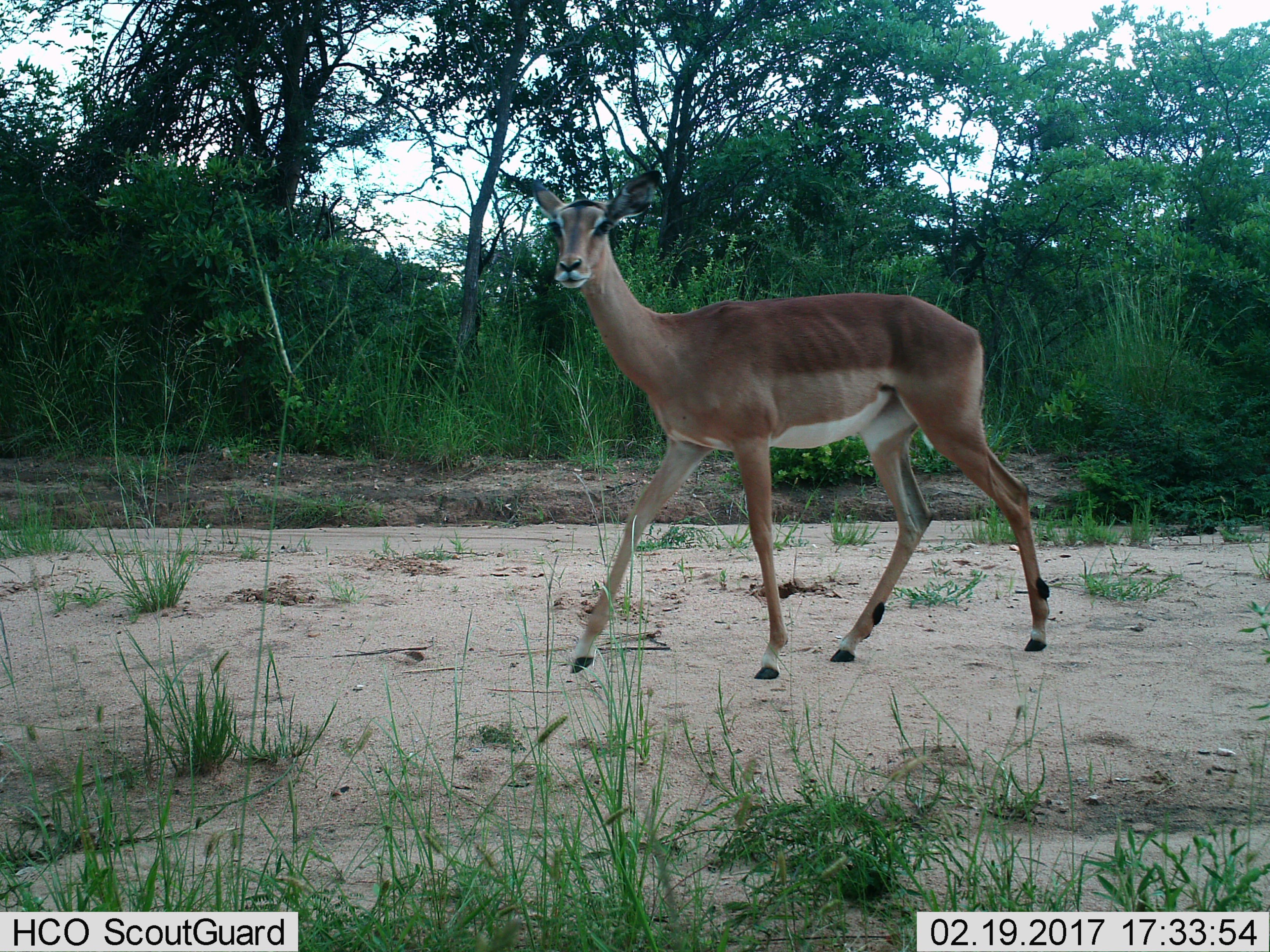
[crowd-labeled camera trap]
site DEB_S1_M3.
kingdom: Animalia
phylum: Chordata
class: Mammalia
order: Artiodactyla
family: Bovidae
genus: Aepyceros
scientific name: Aepyceros melampus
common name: impala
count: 1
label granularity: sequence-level